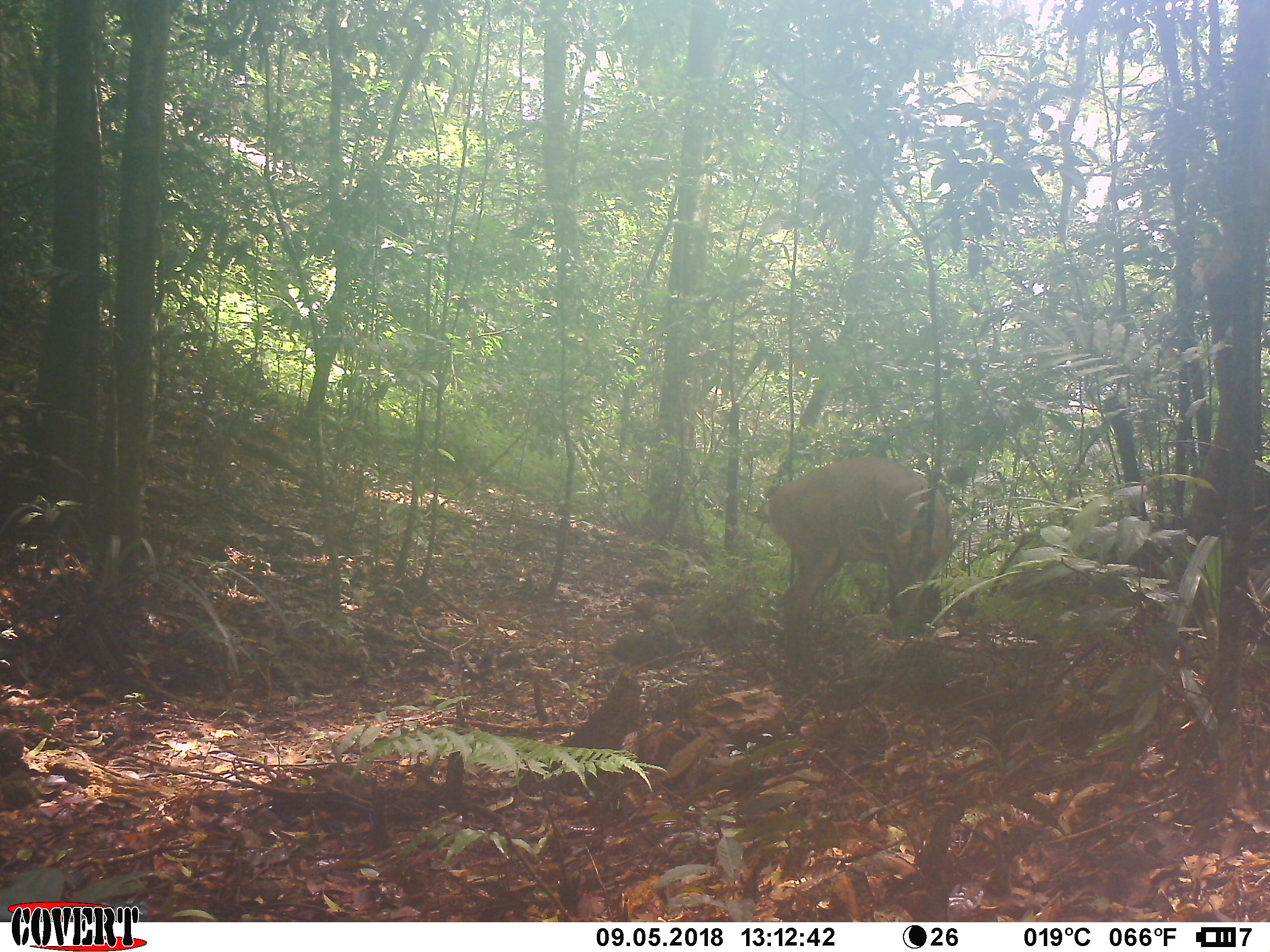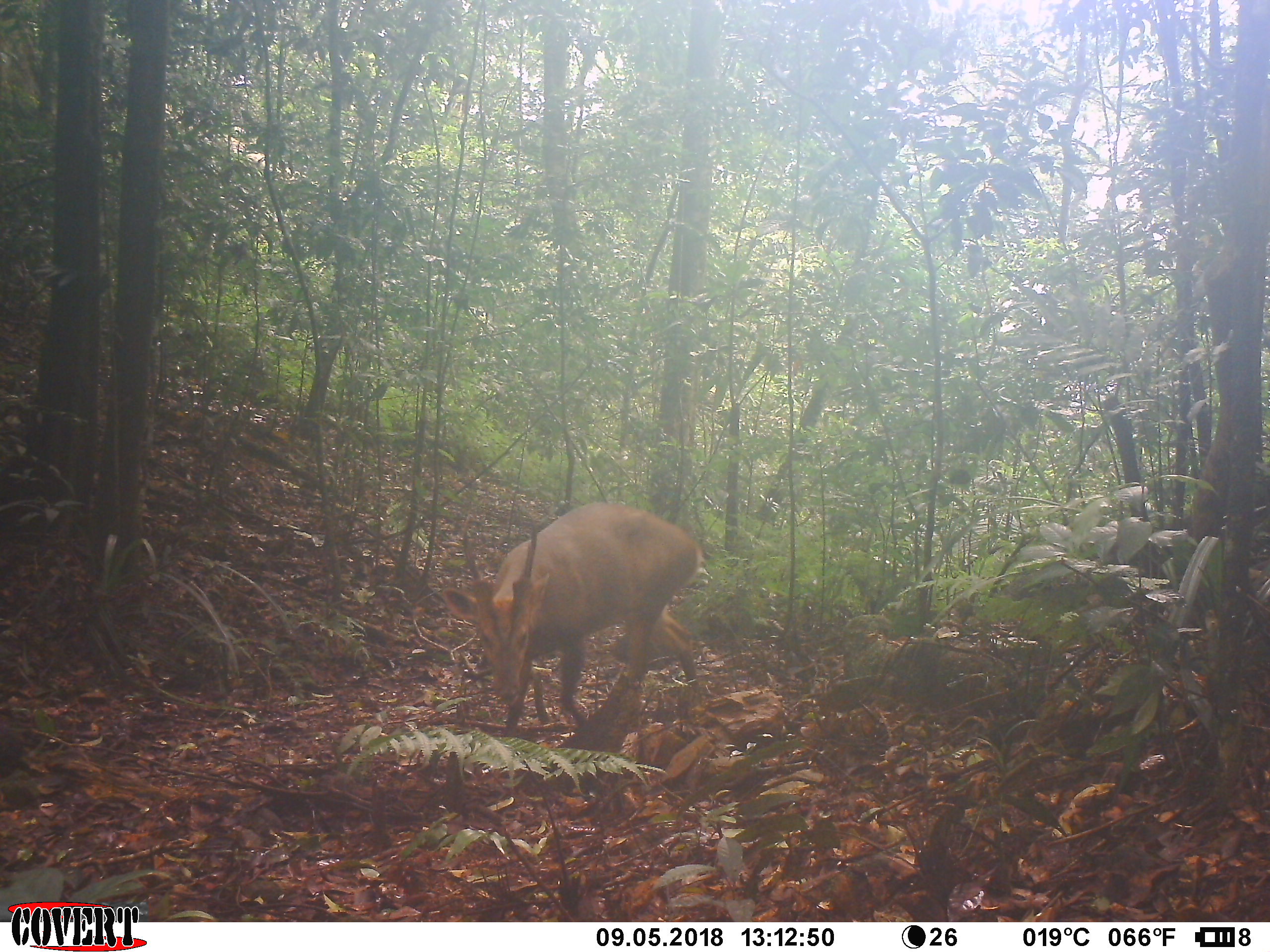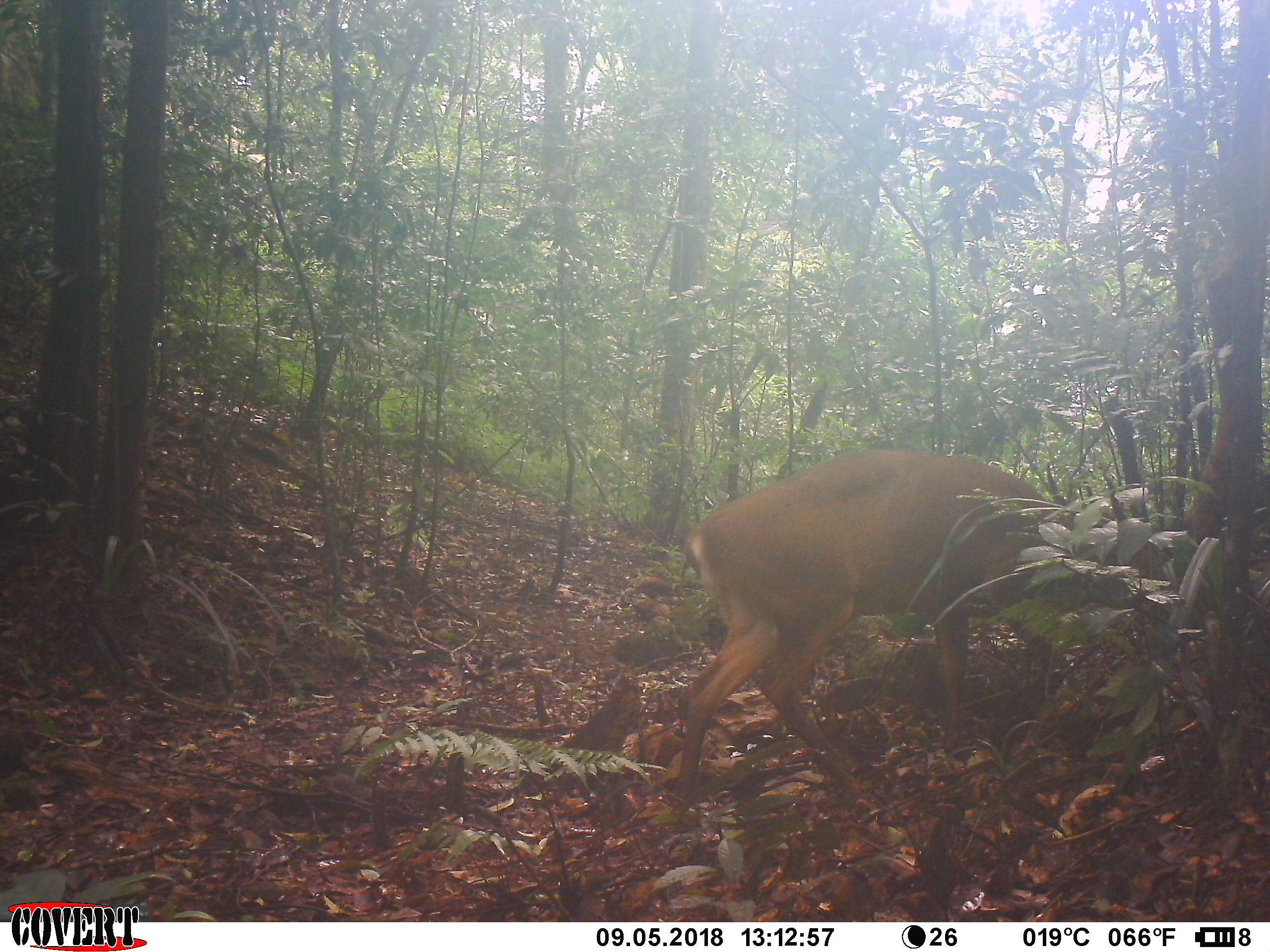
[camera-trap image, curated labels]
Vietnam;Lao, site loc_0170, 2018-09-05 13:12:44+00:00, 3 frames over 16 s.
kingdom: Animalia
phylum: Chordata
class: Mammalia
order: Artiodactyla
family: Cervidae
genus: Muntiacus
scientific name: Muntiacus vuquangensis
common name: large-antlered muntjac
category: large antlered muntjac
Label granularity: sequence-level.